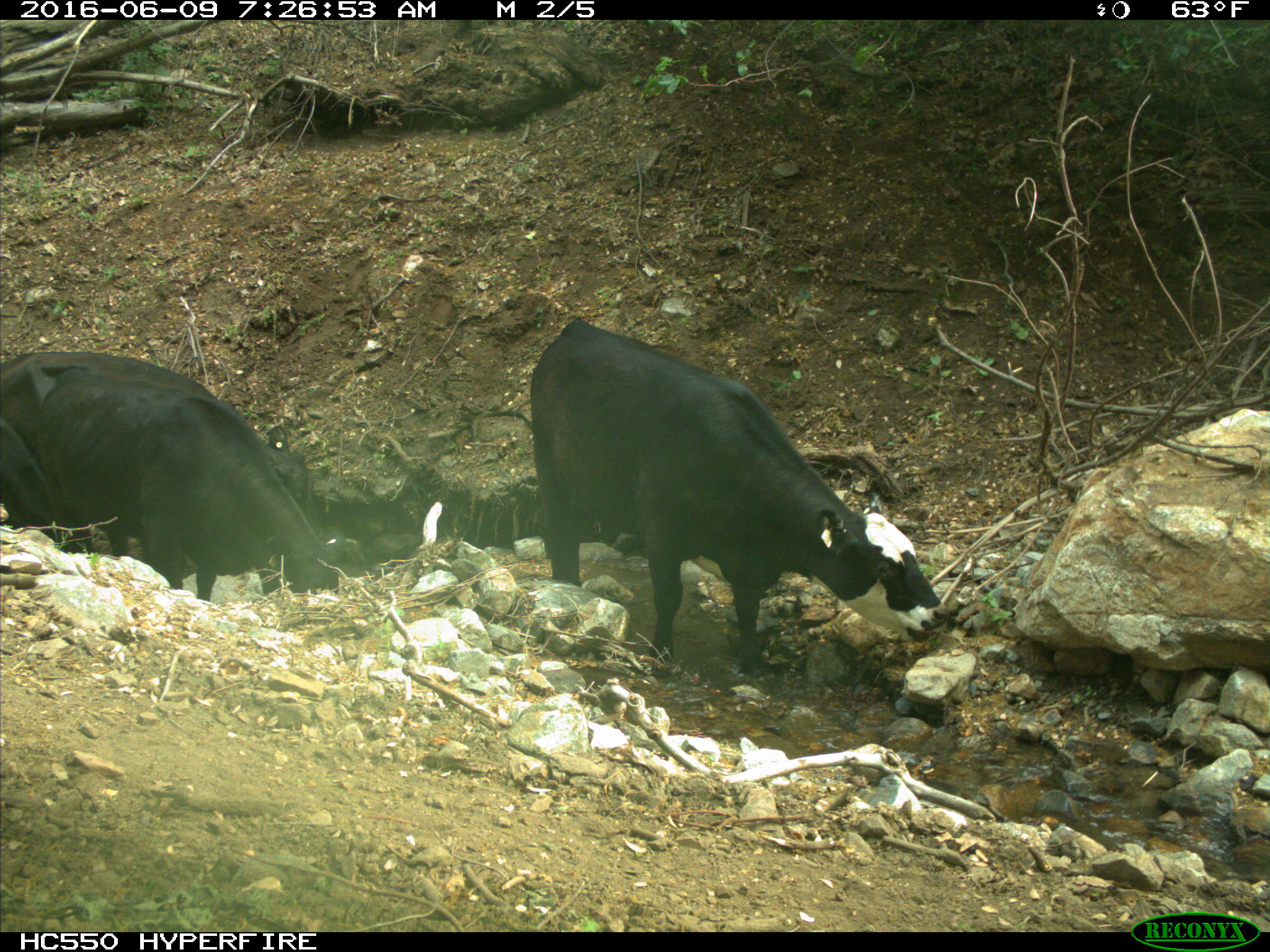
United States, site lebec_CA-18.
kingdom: Animalia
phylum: Chordata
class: Mammalia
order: Artiodactyla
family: Bovidae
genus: Bos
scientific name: Bos taurus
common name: domestic cow